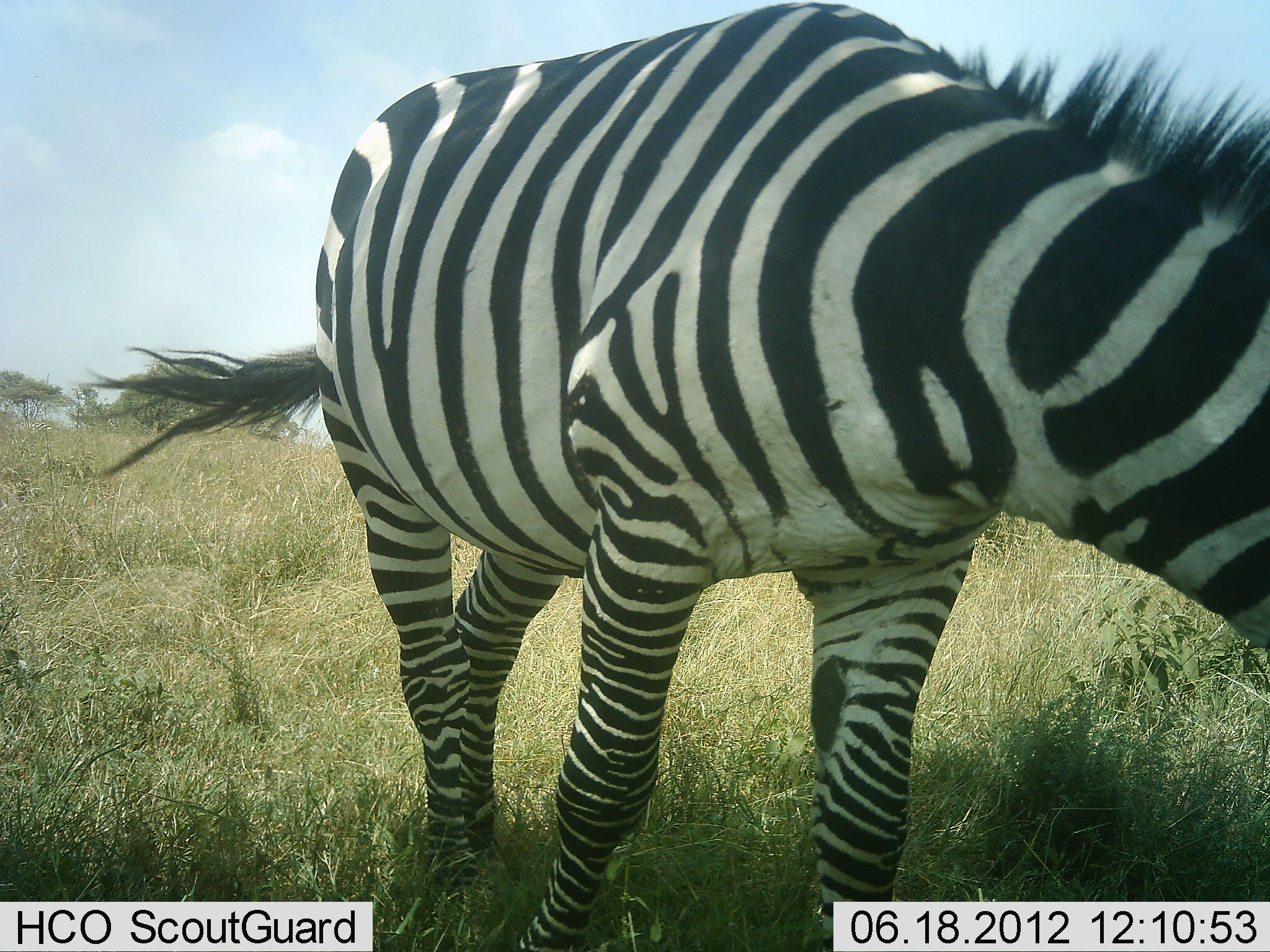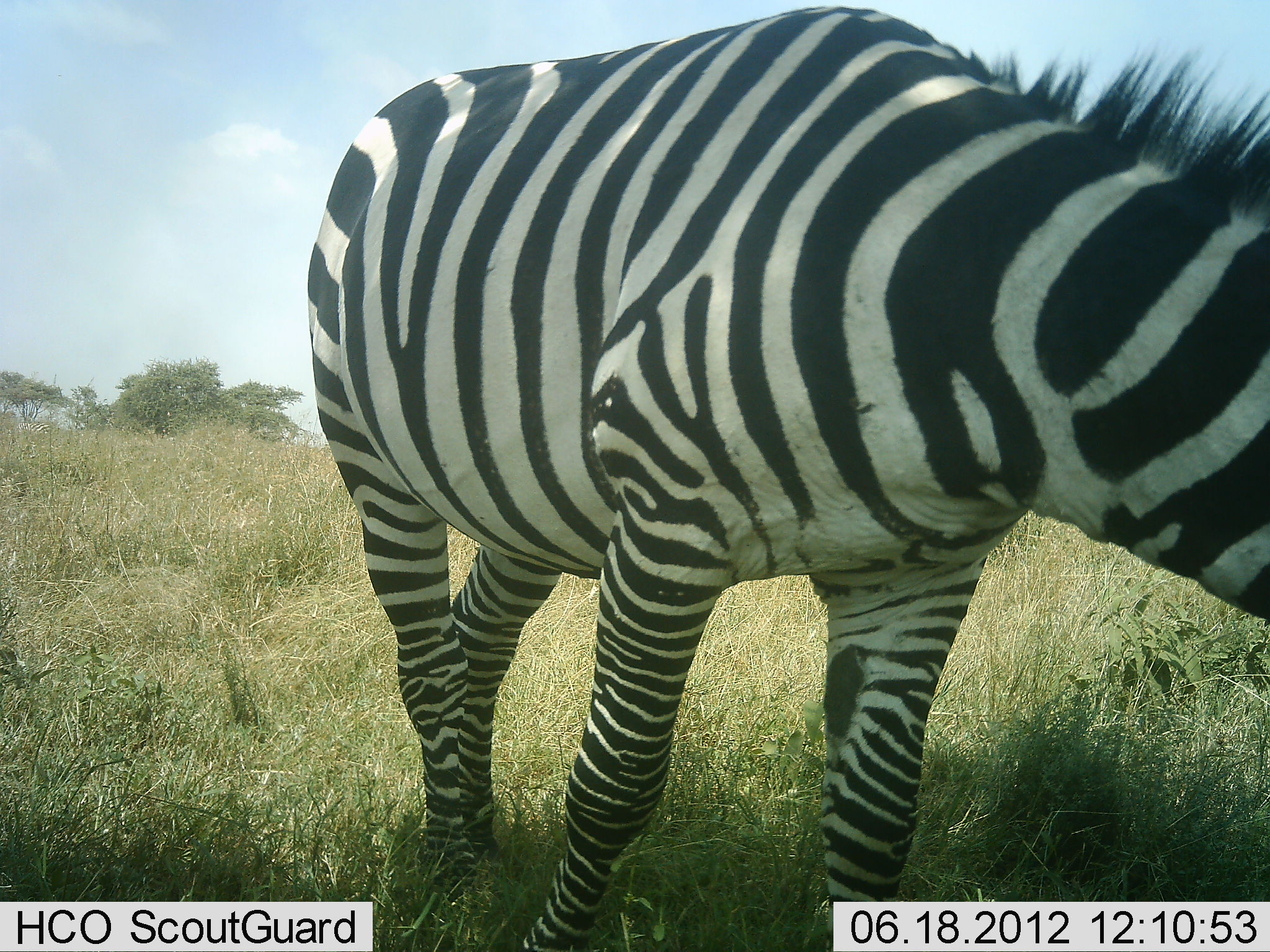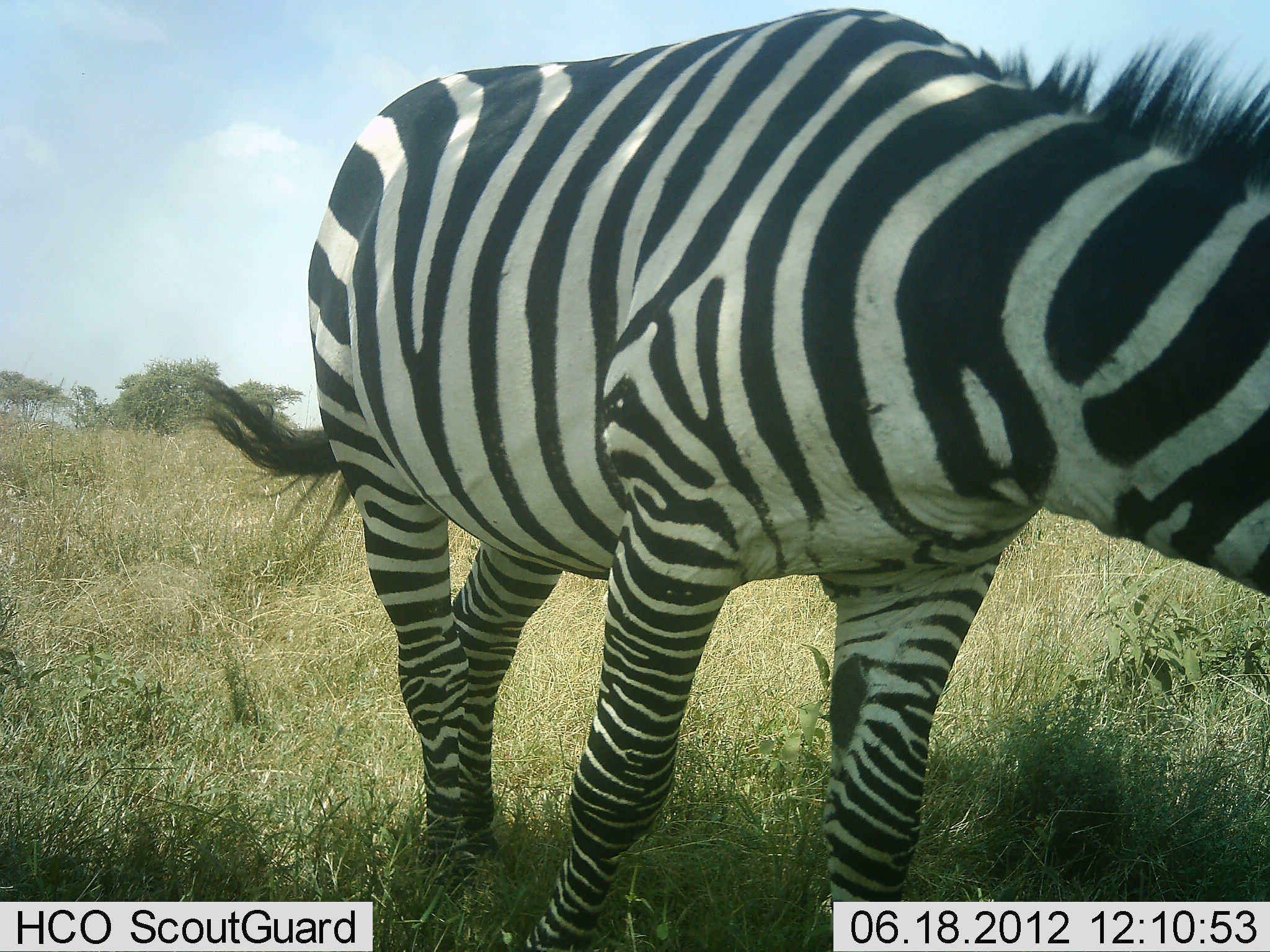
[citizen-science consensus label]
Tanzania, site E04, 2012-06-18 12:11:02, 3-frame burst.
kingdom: Animalia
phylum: Chordata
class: Mammalia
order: Perissodactyla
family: Equidae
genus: Equus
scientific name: Equus quagga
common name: plains zebra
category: zebra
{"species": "zebra (plains zebra) (Equus quagga)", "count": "1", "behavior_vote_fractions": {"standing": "60%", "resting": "10%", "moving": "0%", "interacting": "0%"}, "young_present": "0%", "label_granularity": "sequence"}